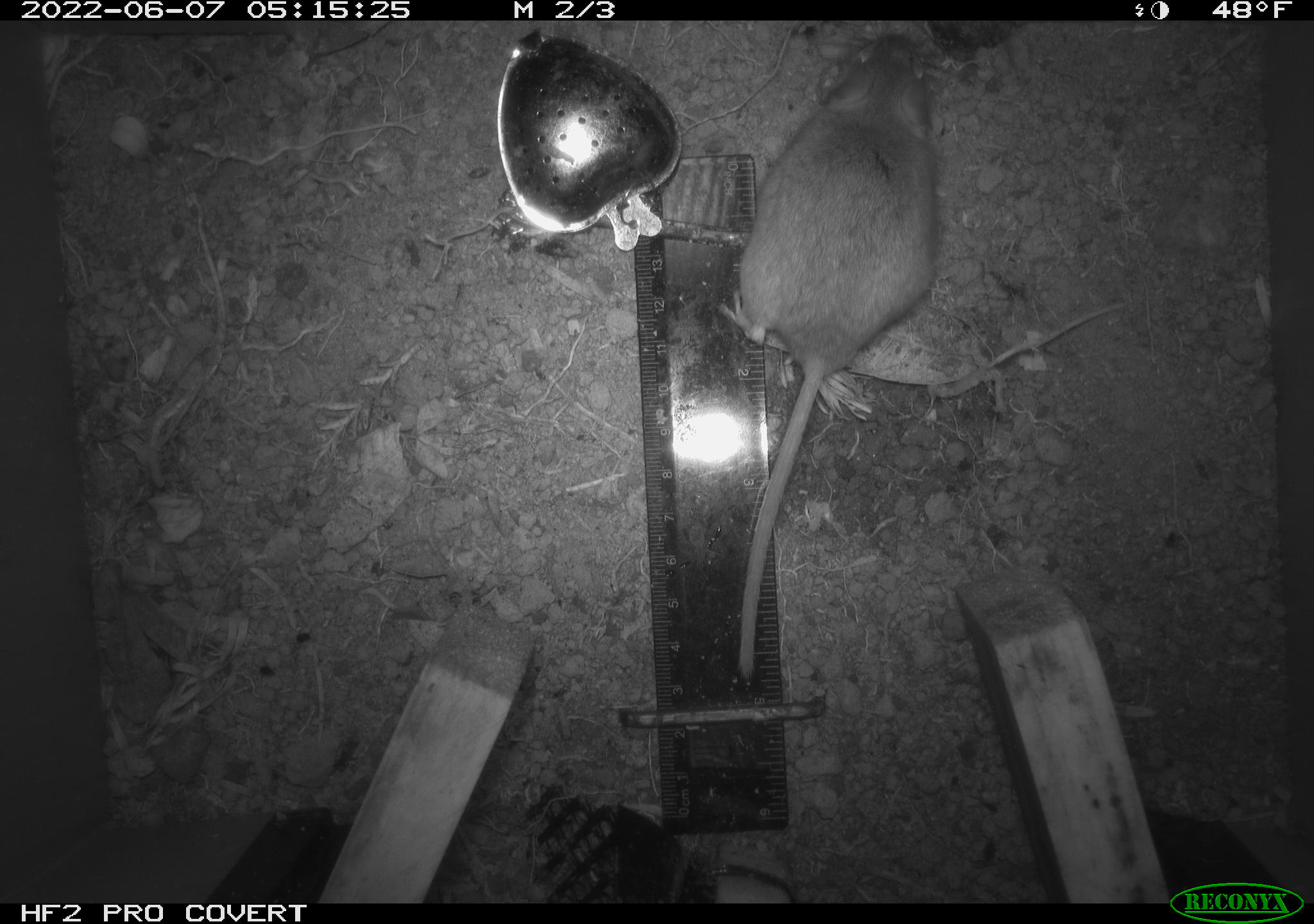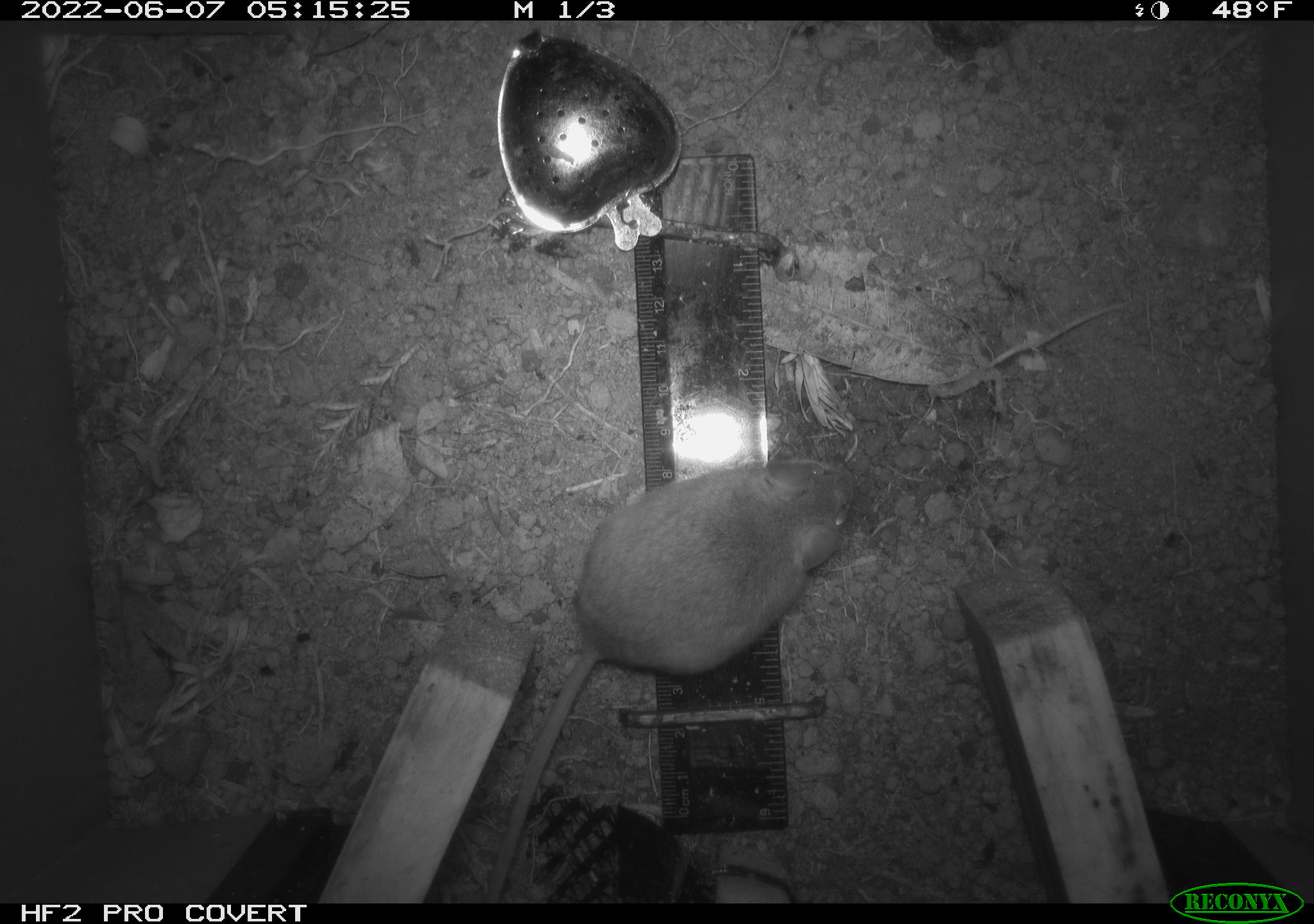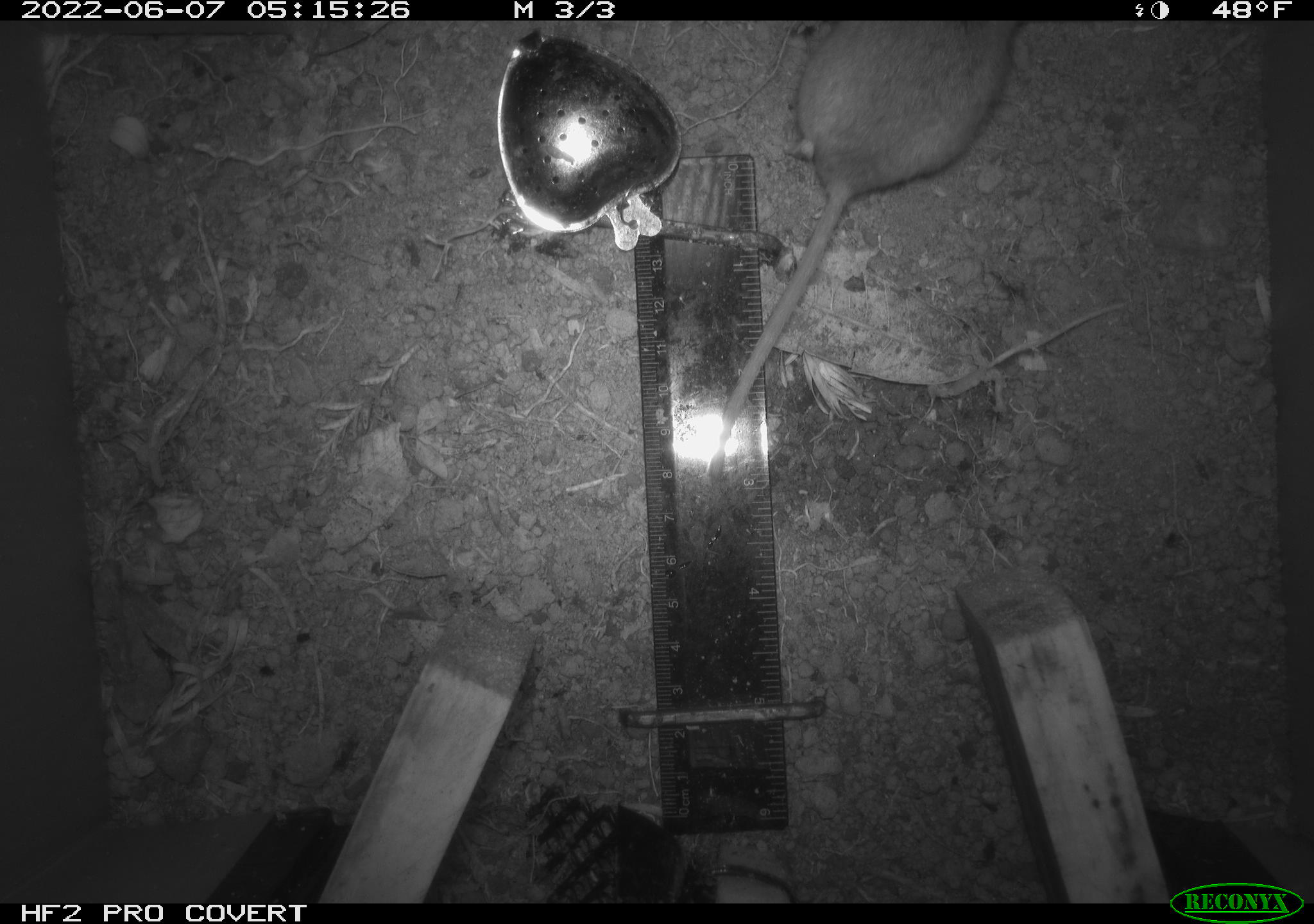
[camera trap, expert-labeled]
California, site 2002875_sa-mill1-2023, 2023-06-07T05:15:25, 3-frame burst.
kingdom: Animalia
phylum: Chordata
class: Mammalia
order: Rodentia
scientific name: Rodentia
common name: mouse species